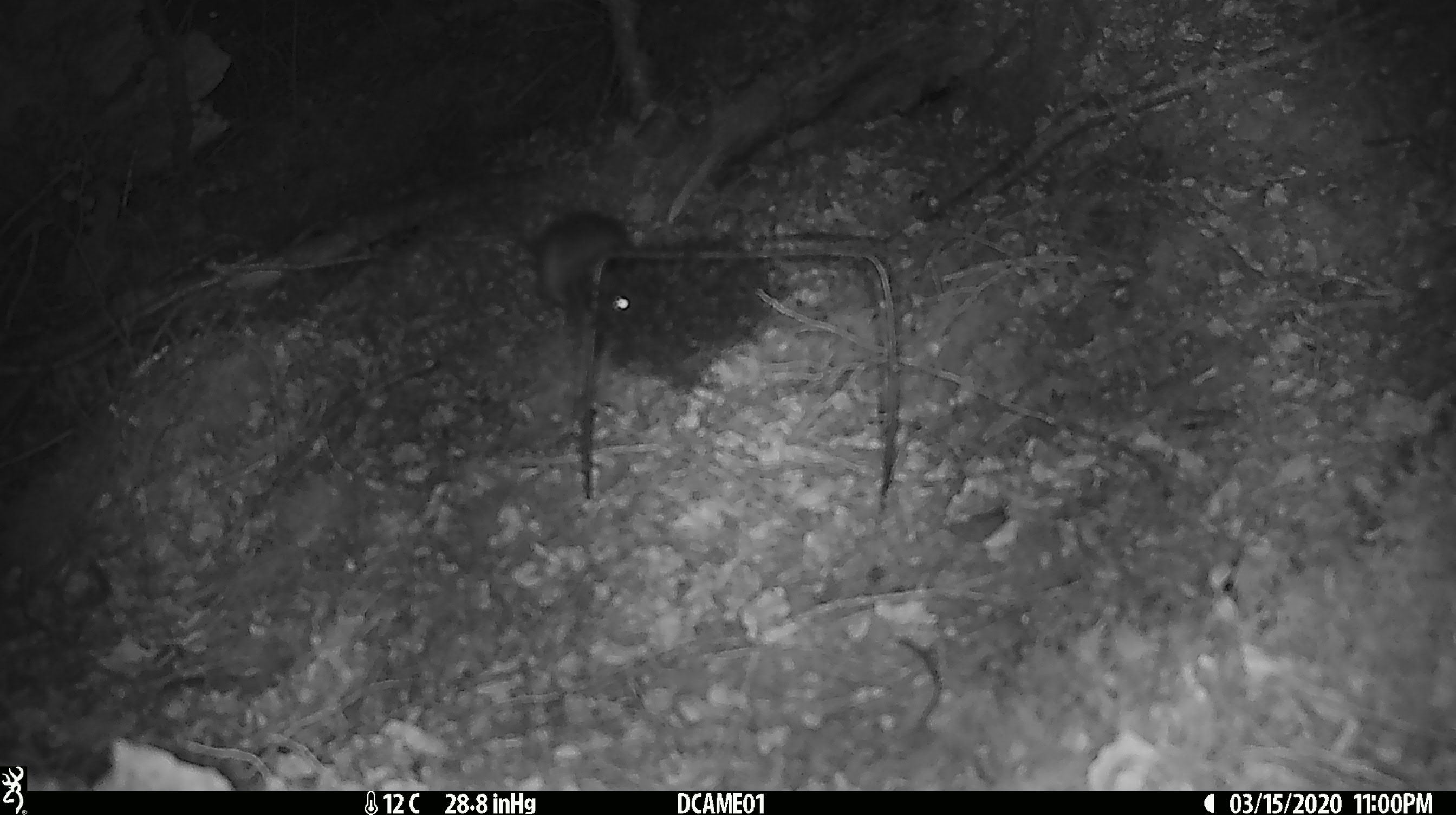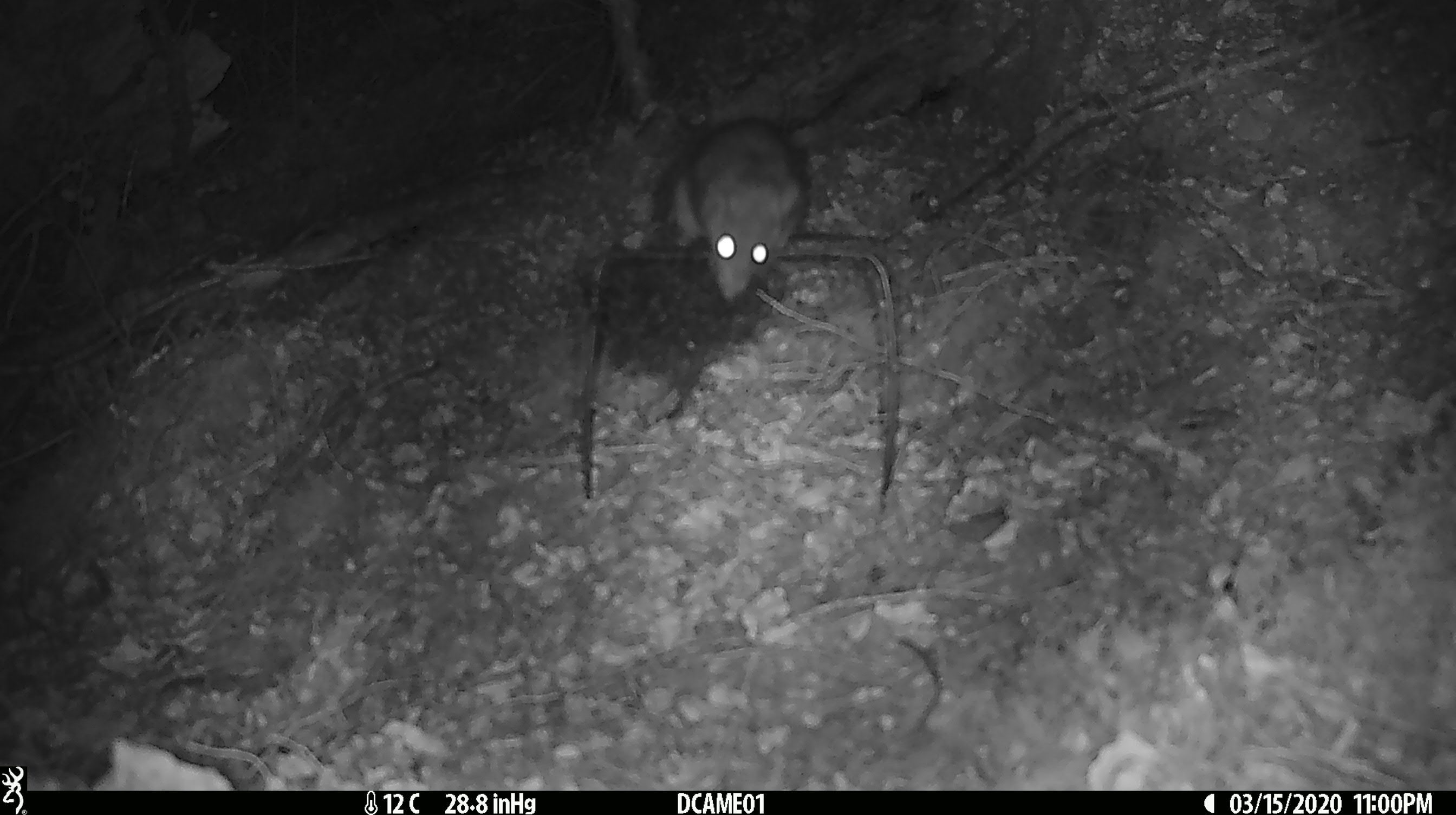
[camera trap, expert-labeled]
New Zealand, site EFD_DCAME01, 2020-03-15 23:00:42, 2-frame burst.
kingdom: Animalia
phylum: Chordata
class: Mammalia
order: Rodentia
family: Muridae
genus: Rattus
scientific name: Rattus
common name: rat